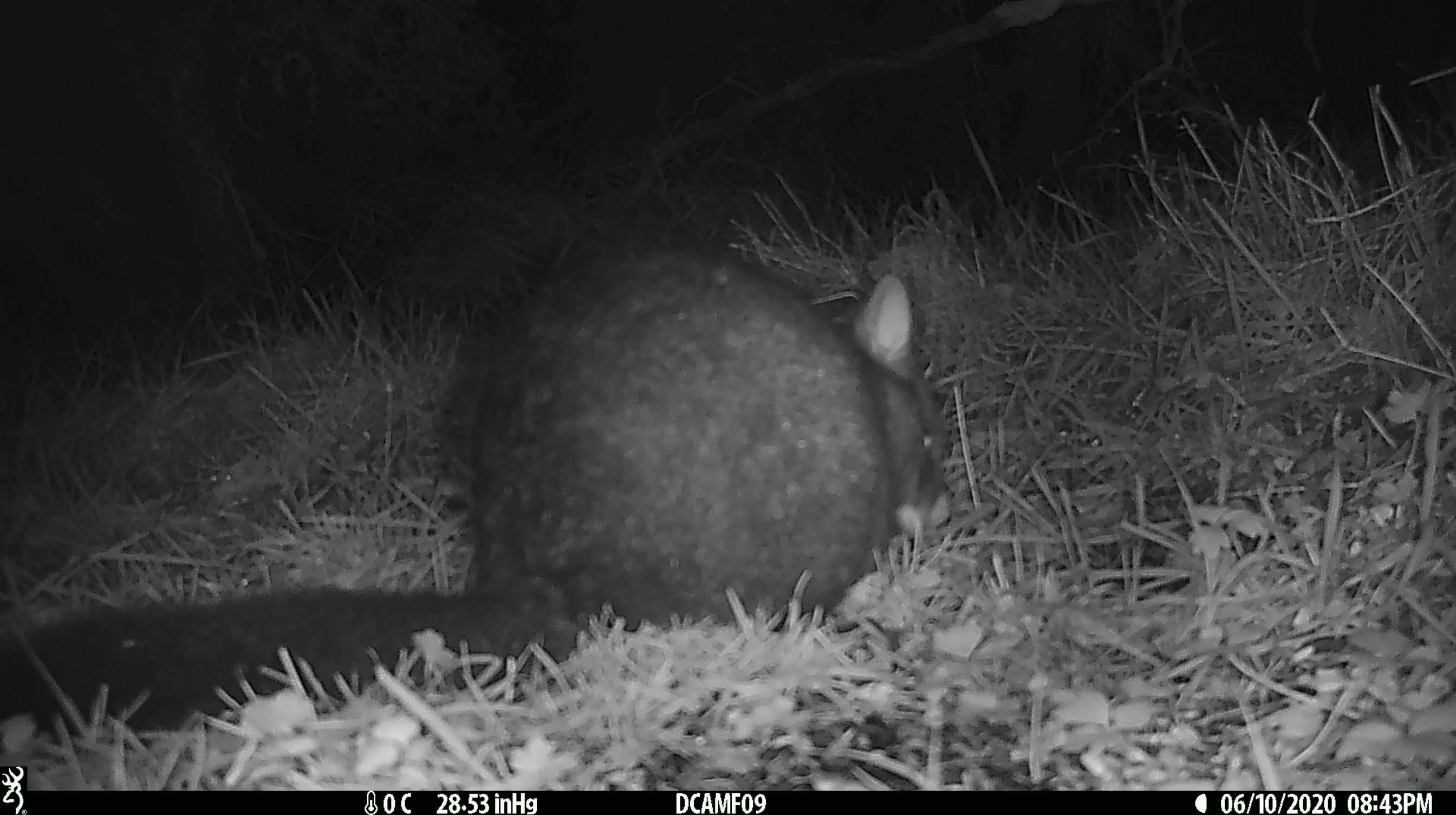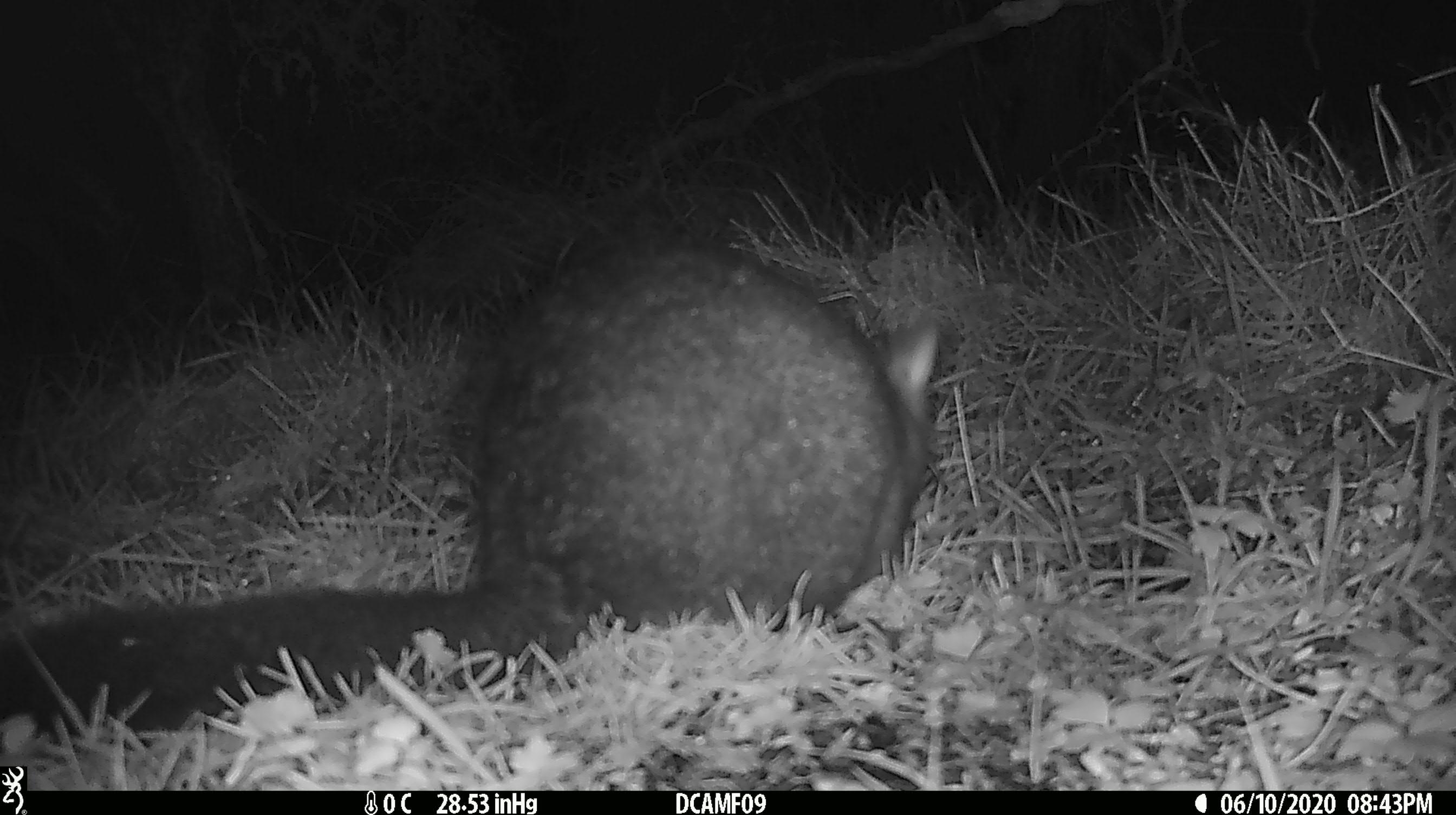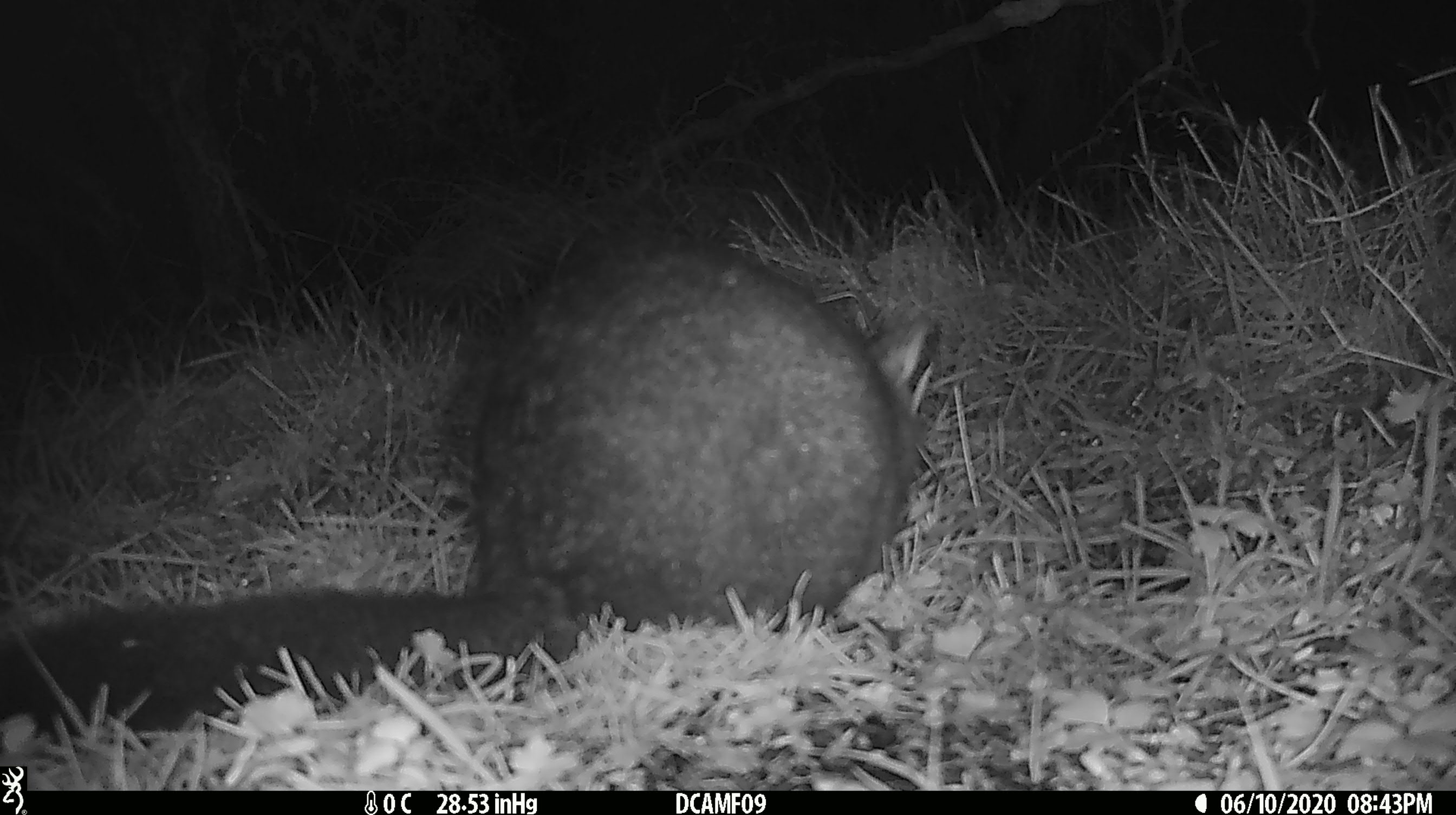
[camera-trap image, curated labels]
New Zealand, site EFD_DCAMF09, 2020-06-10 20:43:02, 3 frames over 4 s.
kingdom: Animalia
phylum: Chordata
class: Mammalia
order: Diprotodontia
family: Phalangeridae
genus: Trichosurus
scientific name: Trichosurus vulpecula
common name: common brushtail possum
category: possum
Possum (common brushtail possum) (Trichosurus vulpecula).